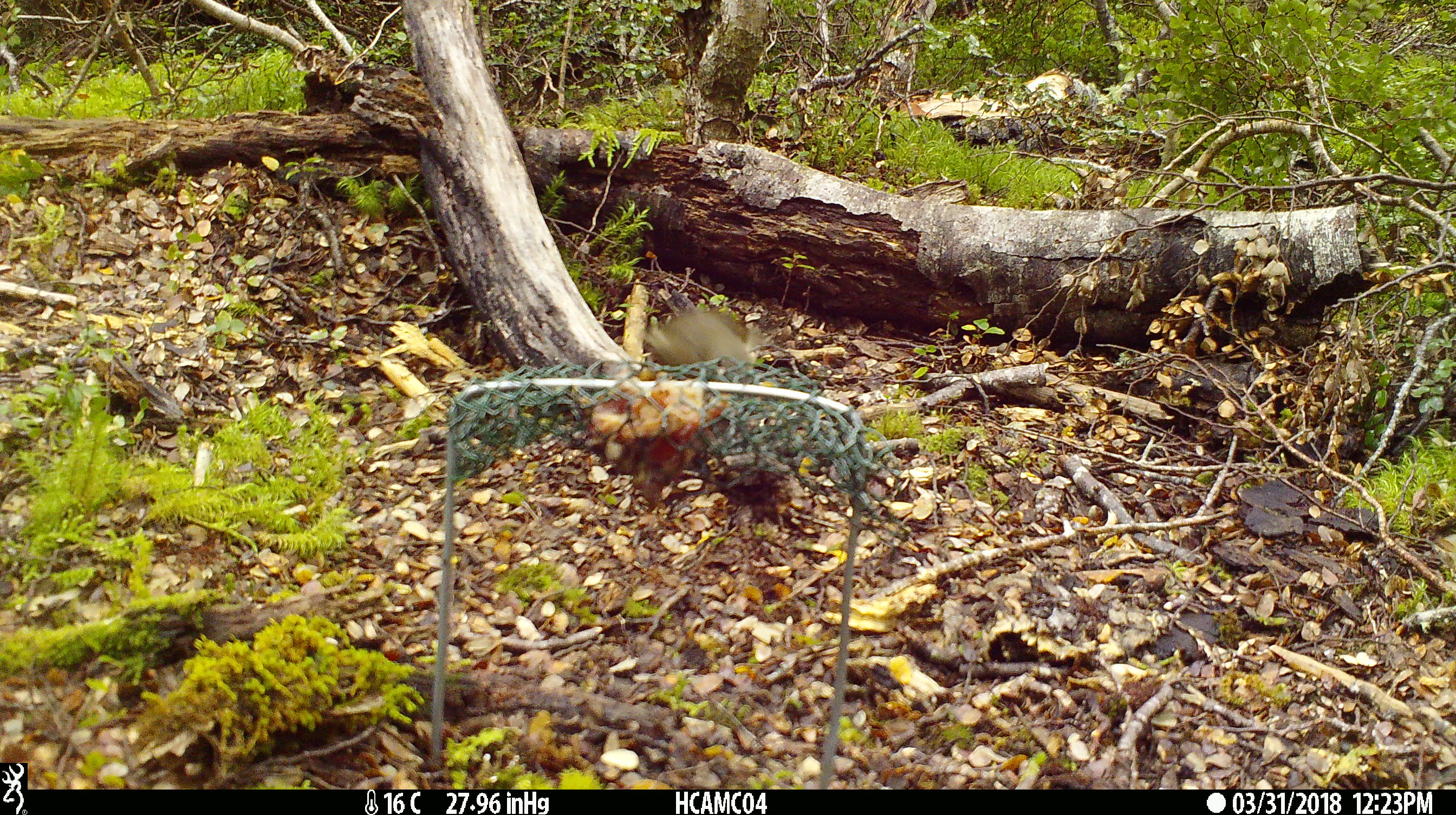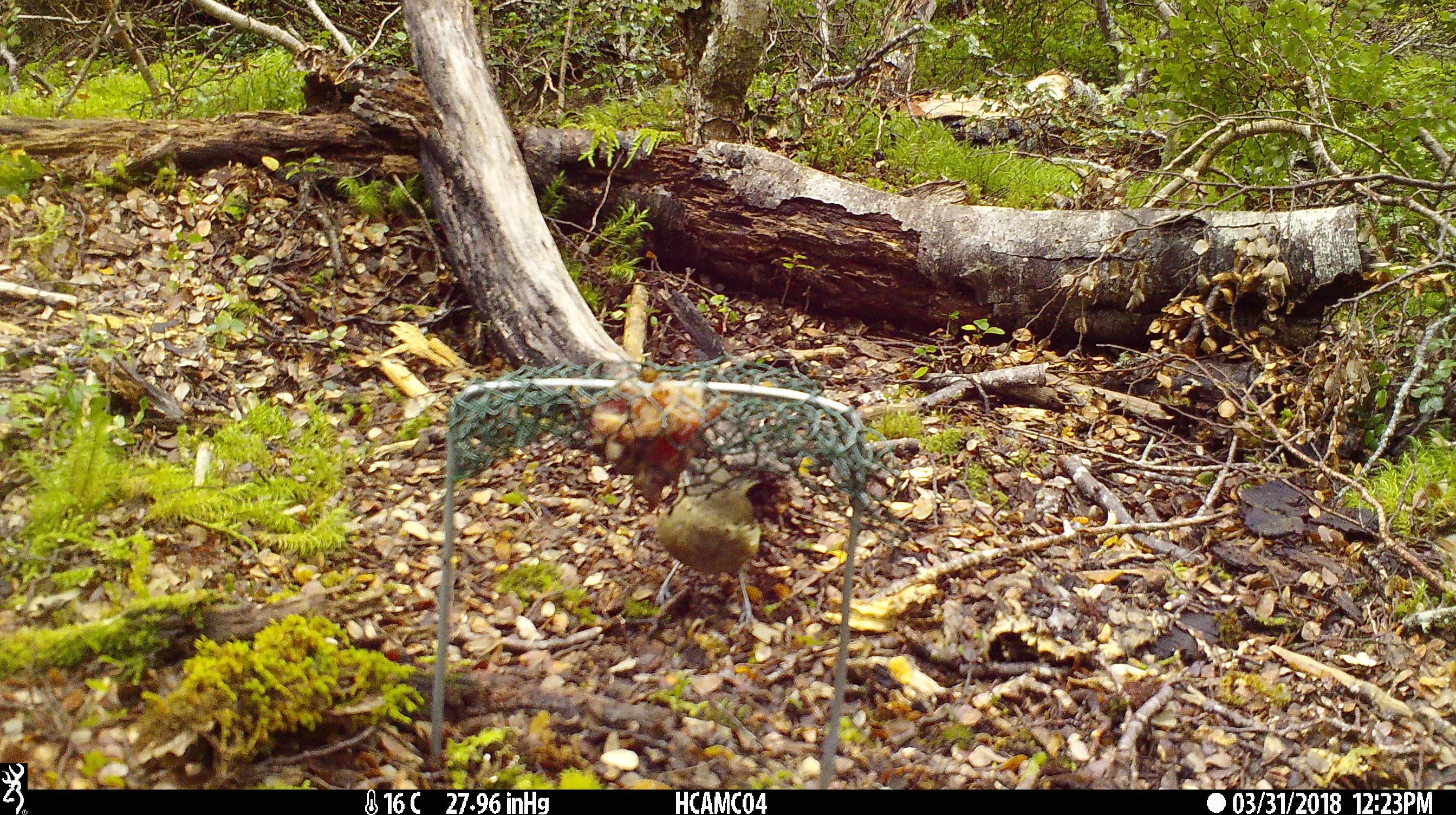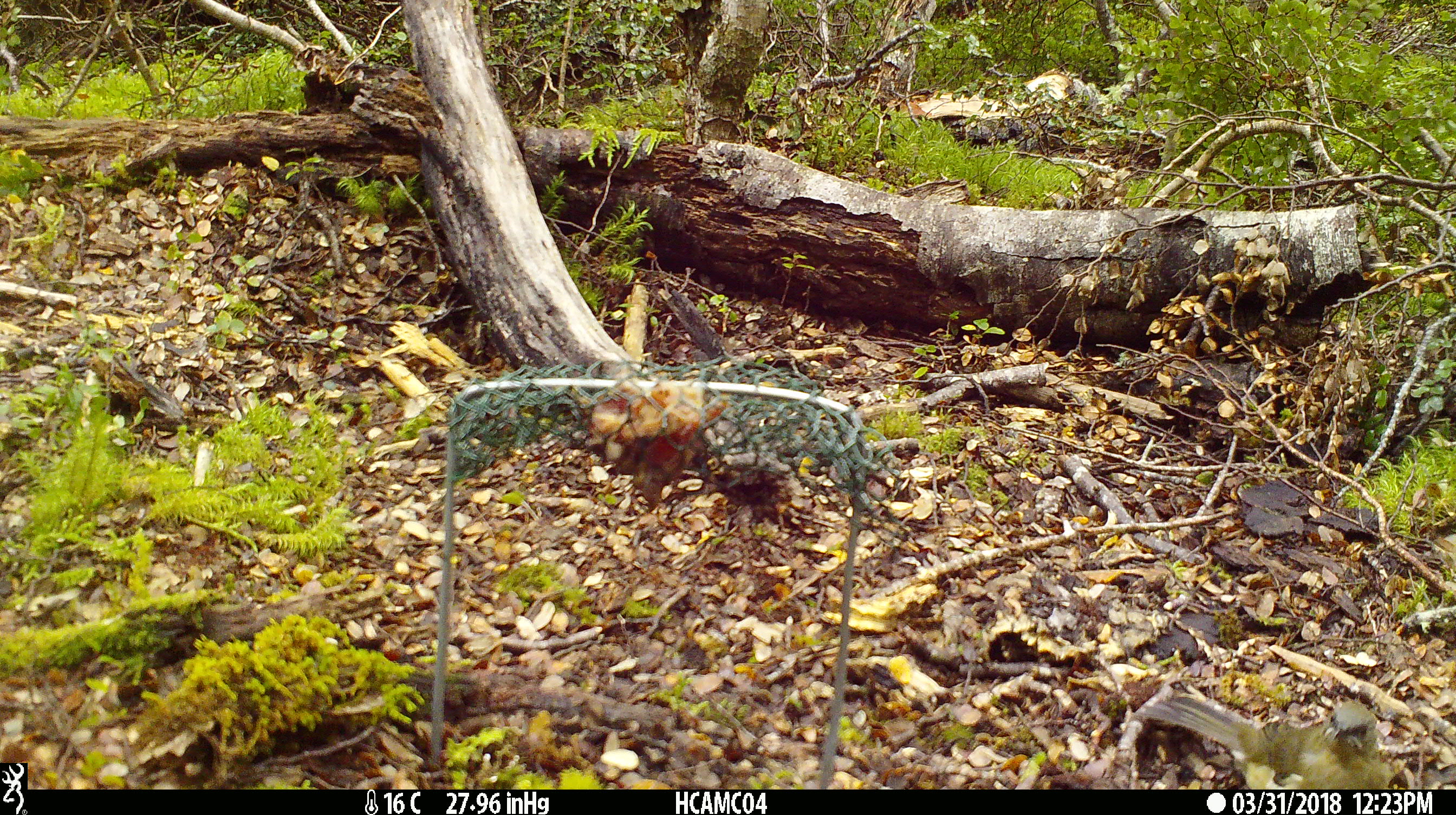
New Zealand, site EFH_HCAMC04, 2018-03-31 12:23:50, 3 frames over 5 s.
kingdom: Animalia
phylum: Chordata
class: Aves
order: Passeriformes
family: Meliphagidae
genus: Anthornis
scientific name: Anthornis melanura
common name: new zealand bellbird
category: bellbird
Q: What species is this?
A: Bellbird (new zealand bellbird) (Anthornis melanura).